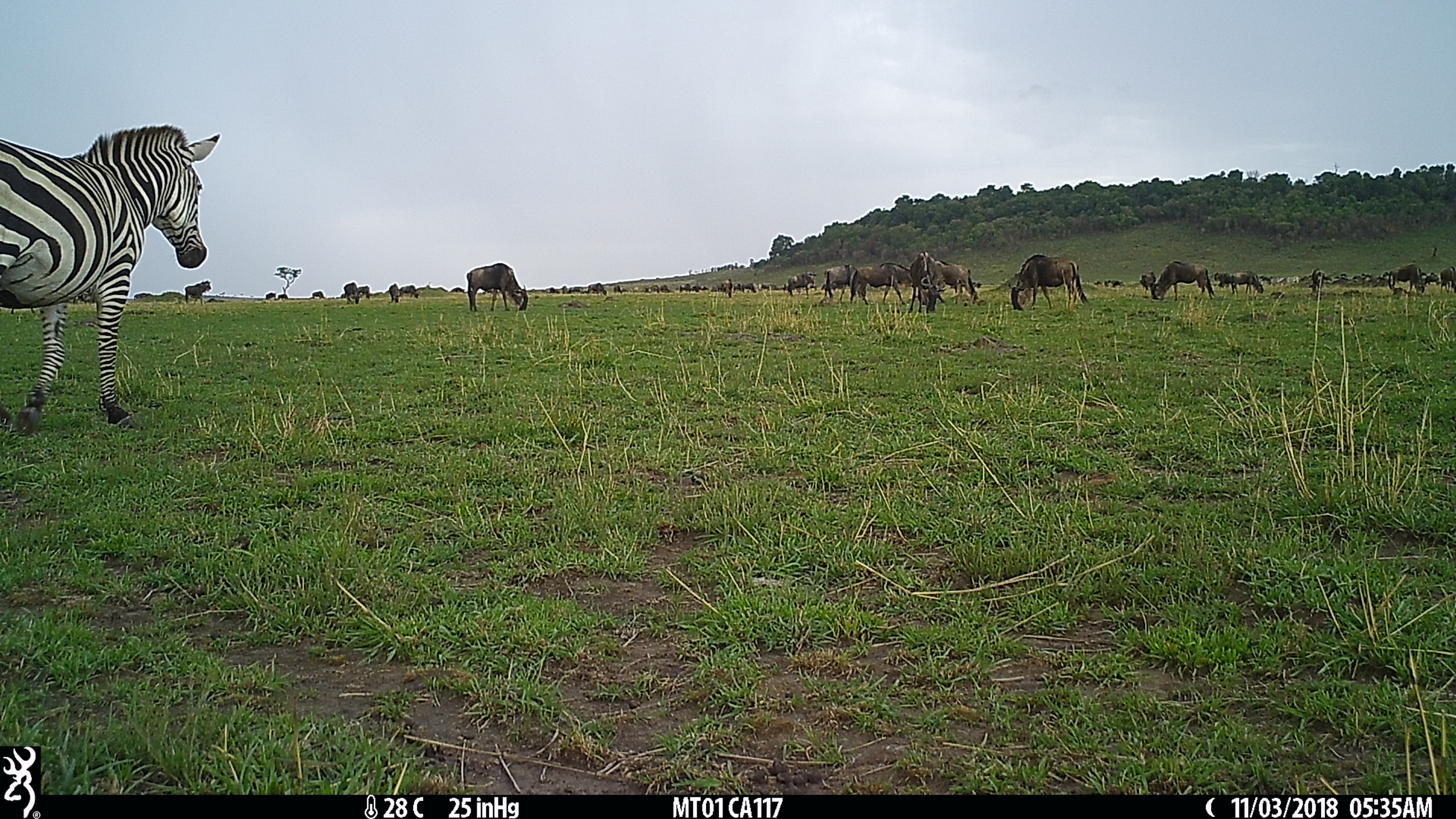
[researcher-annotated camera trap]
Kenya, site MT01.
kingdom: Animalia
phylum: Chordata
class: Mammalia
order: Artiodactyla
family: Bovidae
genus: Connochaetes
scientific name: Connochaetes taurinus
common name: blue wildebeest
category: wildebeest